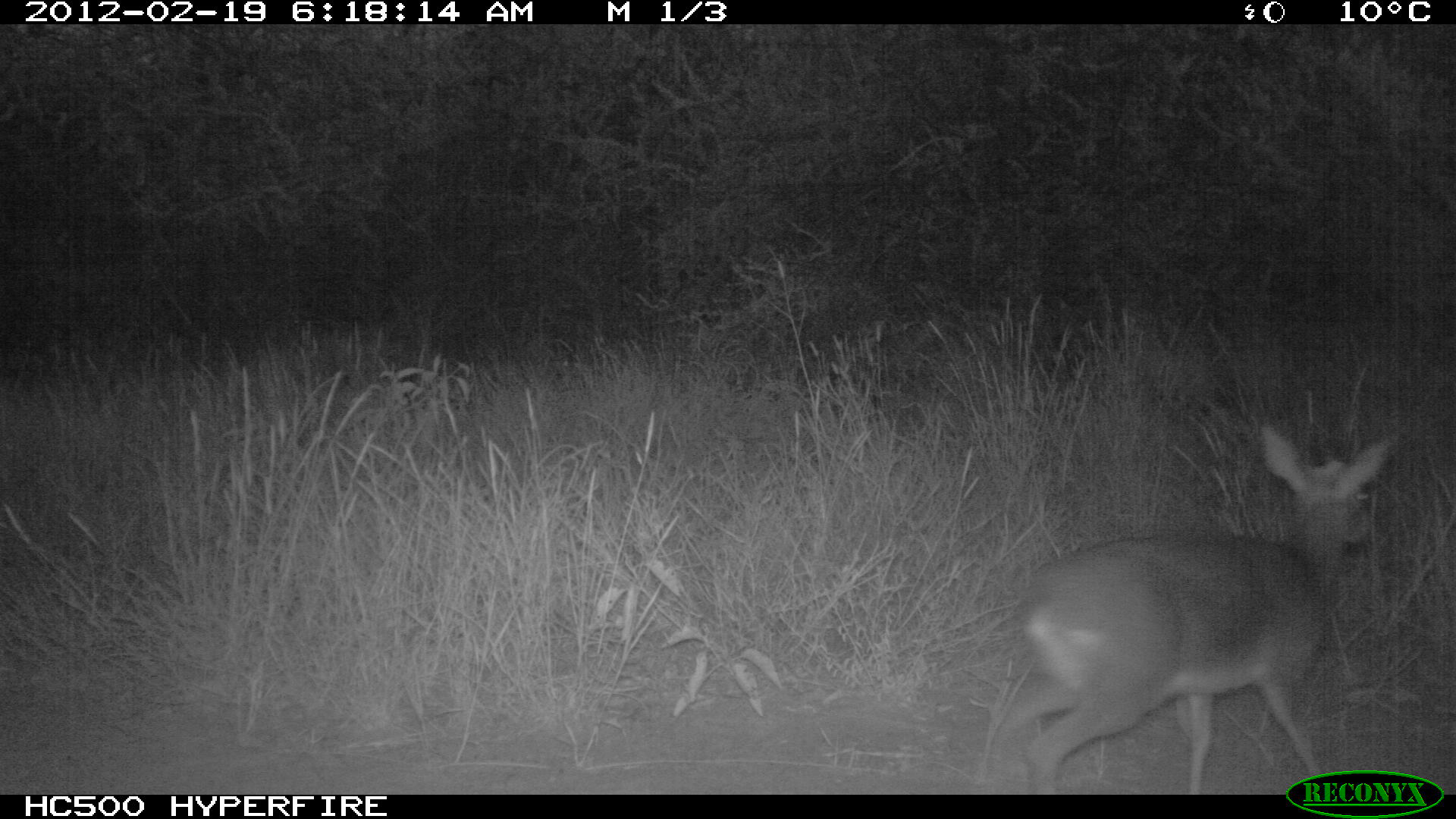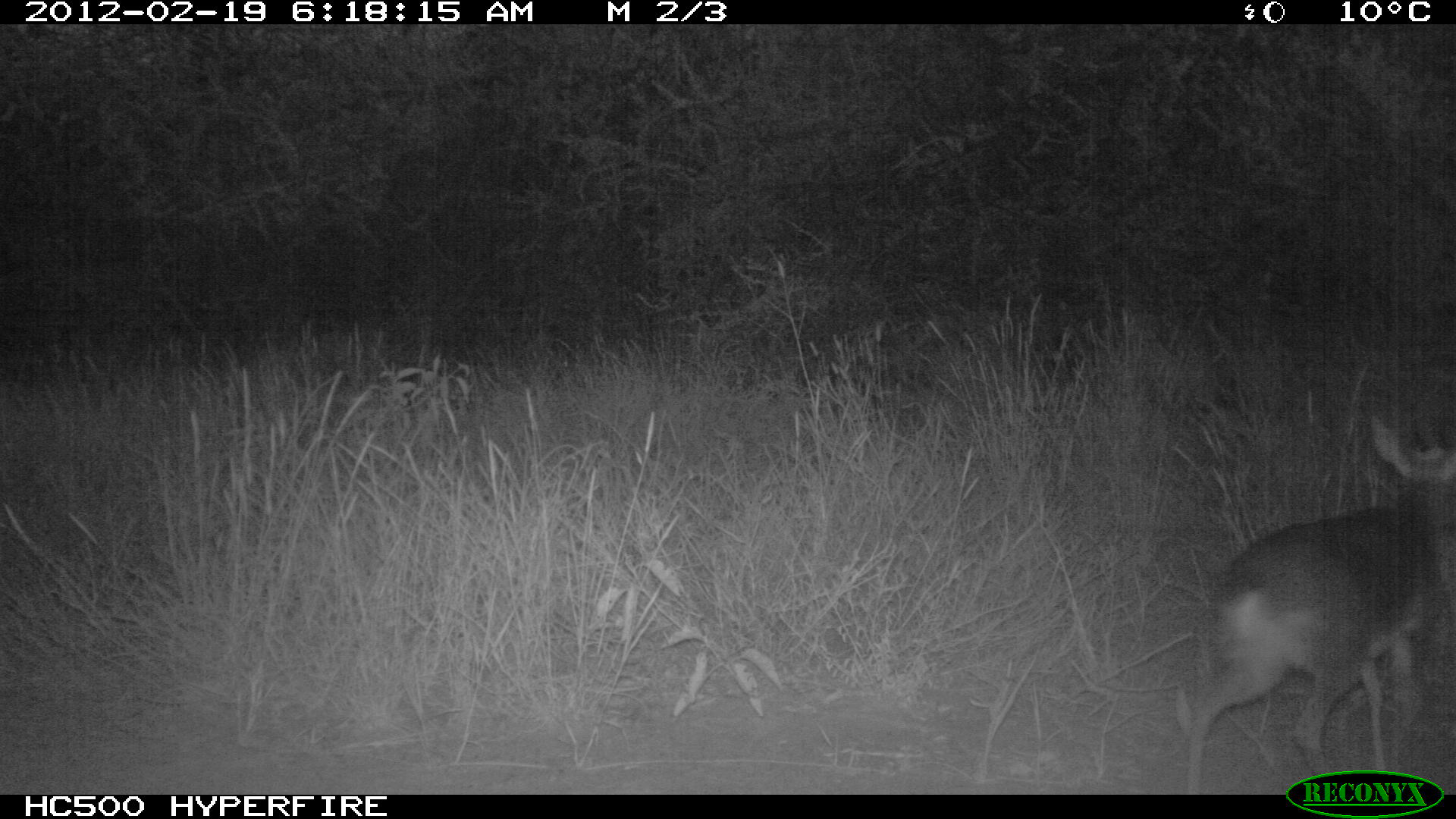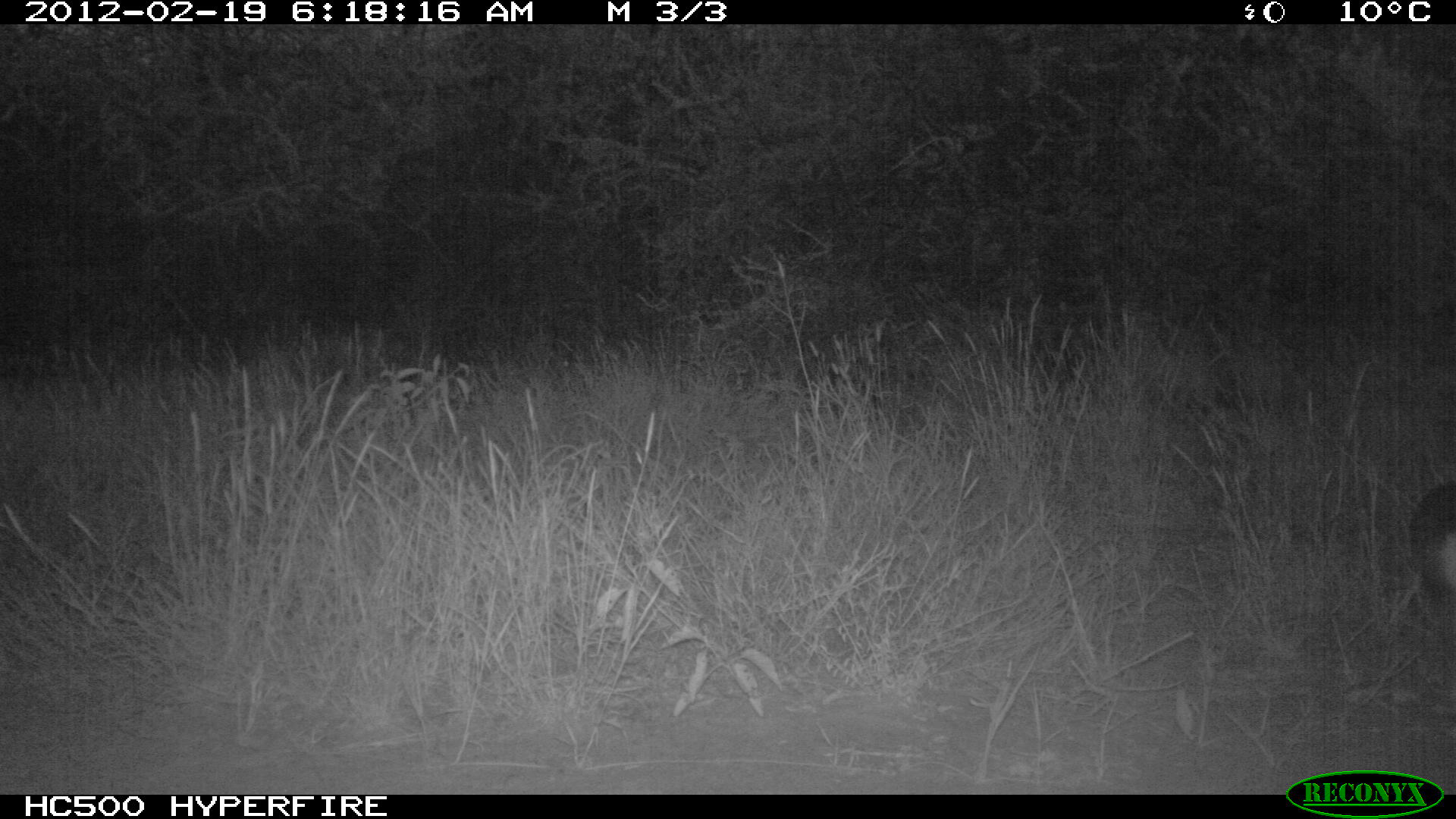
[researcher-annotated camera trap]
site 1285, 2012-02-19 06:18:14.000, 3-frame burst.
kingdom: Animalia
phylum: Chordata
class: Mammalia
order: Artiodactyla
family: Bovidae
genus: Madoqua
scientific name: Madoqua guentheri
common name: günther's dik-dik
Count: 1.